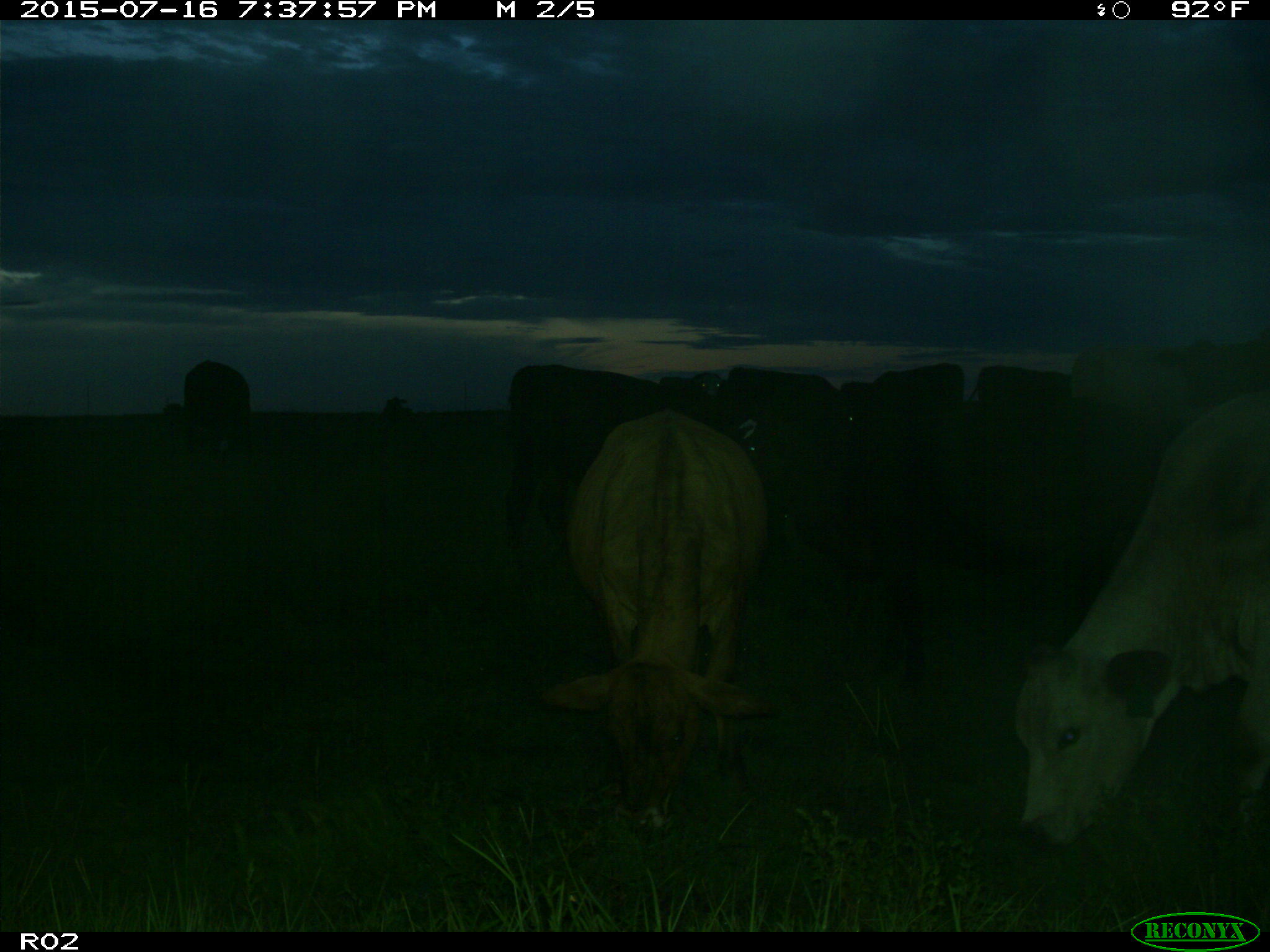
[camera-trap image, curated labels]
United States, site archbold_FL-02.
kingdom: Animalia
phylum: Chordata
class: Mammalia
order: Artiodactyla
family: Bovidae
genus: Bos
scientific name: Bos taurus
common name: domestic cow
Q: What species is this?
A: Bos taurus (domestic cow).